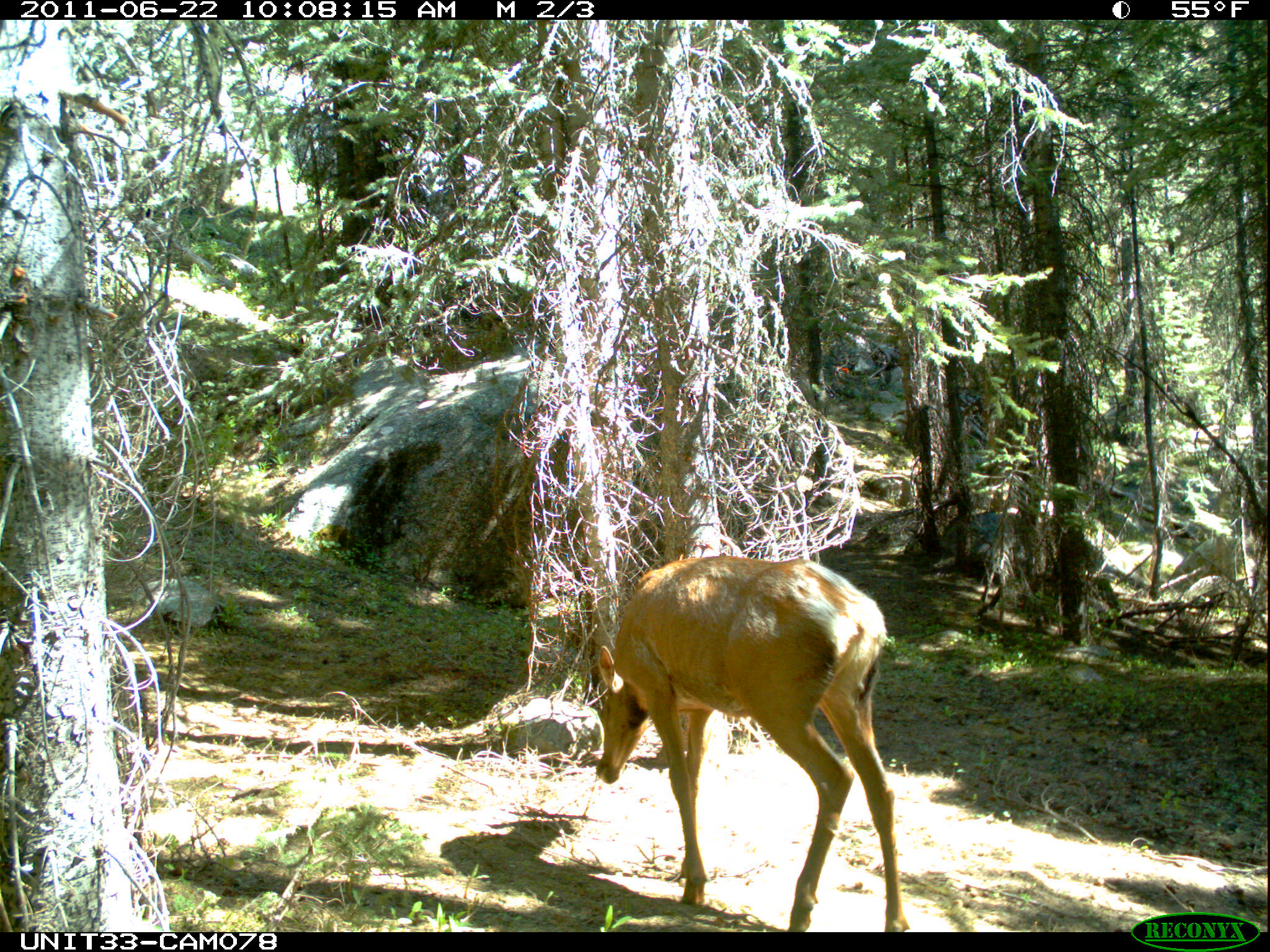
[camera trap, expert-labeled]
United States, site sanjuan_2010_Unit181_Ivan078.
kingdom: Animalia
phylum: Chordata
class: Mammalia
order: Artiodactyla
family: Cervidae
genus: Cervus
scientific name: Cervus elaphus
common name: red deer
Cervus elaphus (red deer).